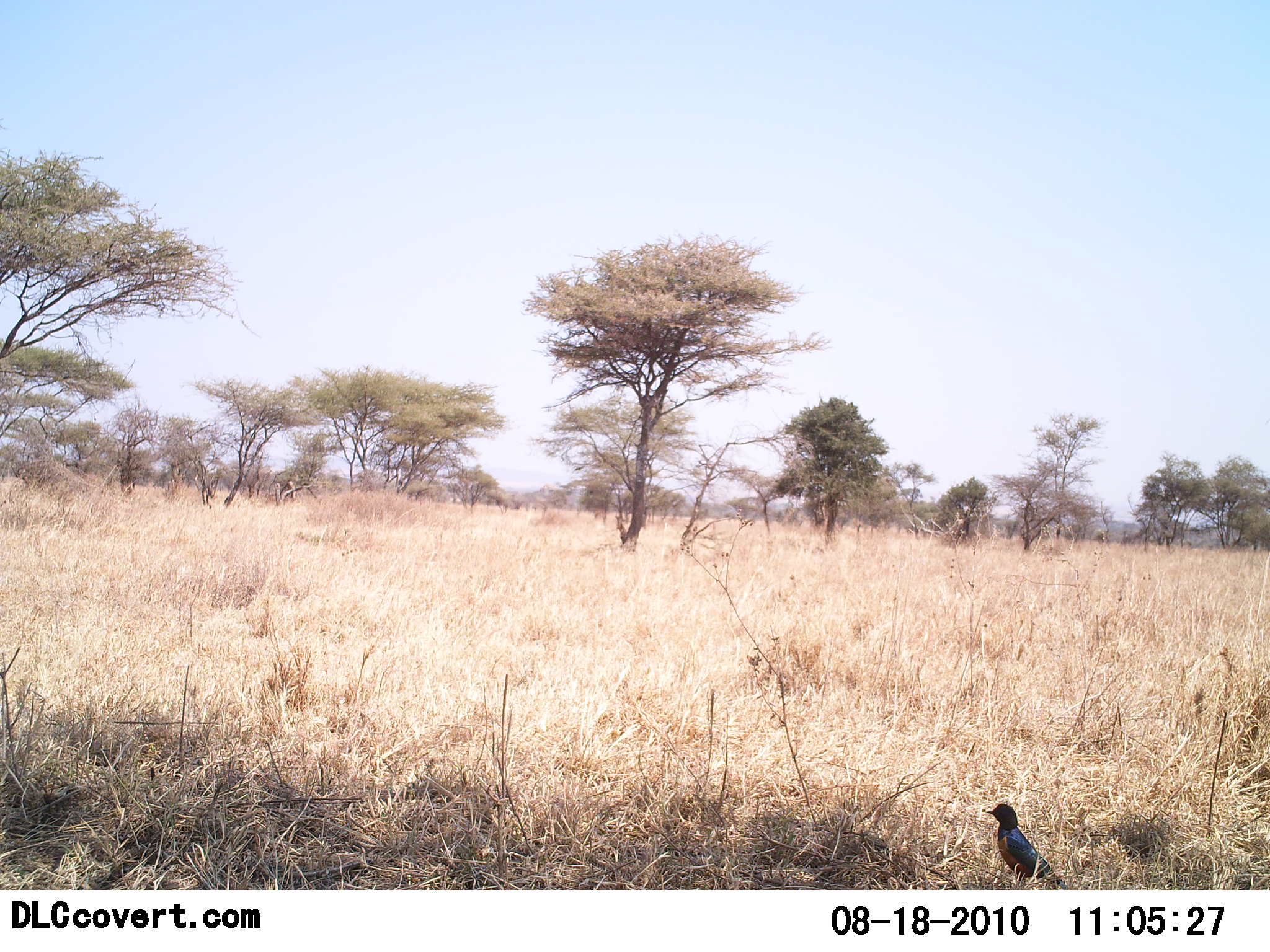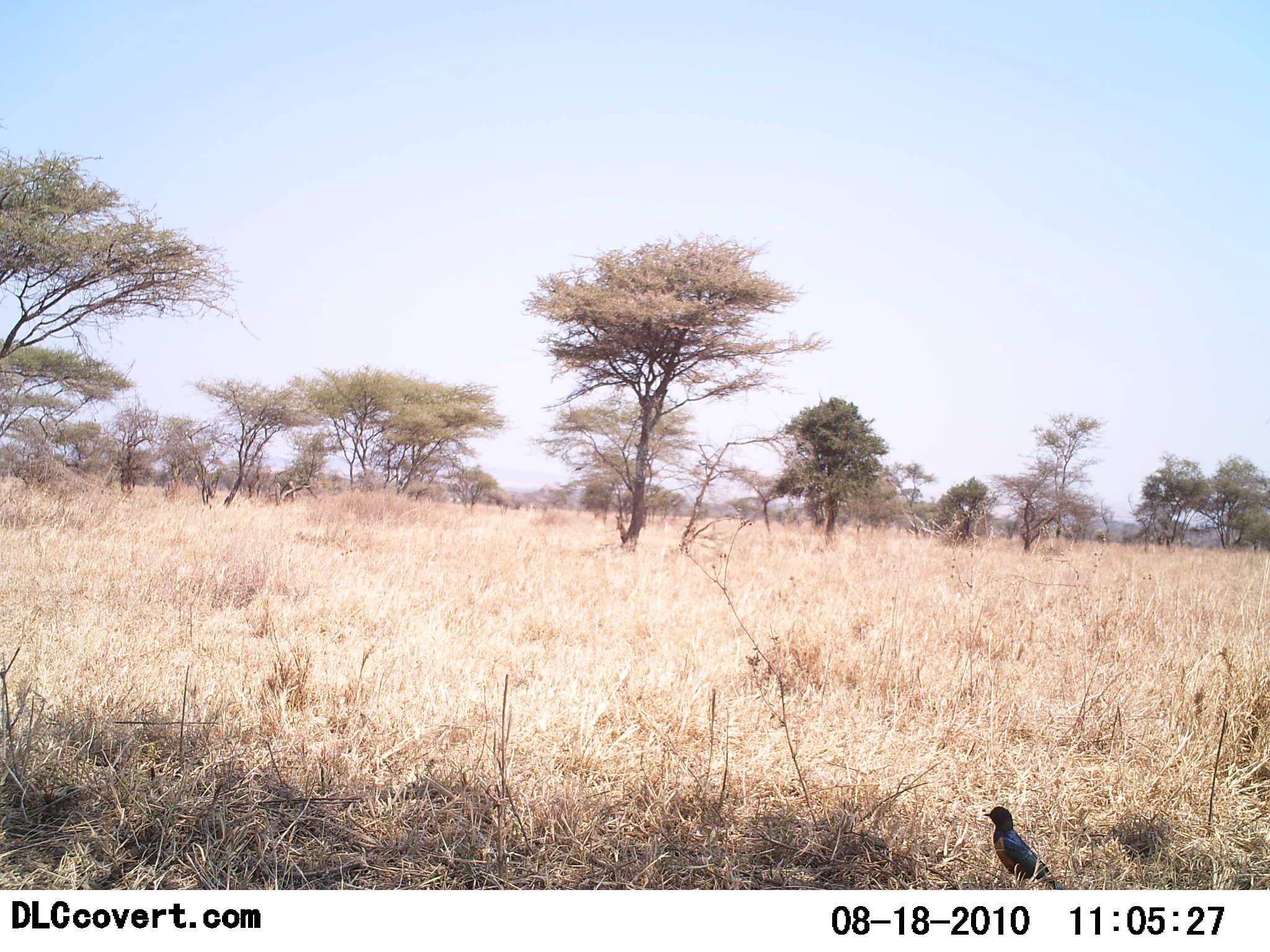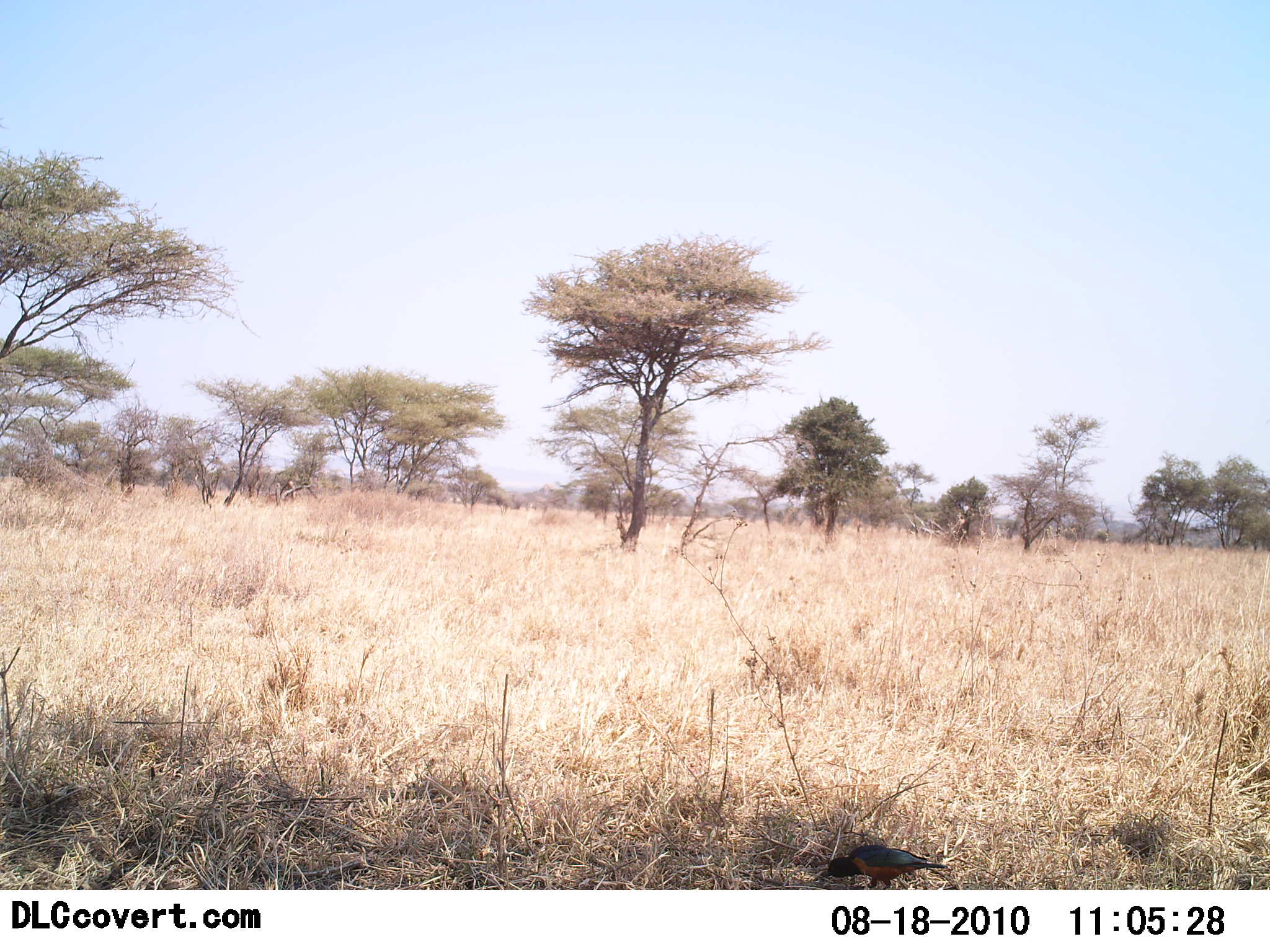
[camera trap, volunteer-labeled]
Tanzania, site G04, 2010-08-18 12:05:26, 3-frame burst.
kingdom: Animalia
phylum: Chordata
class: Aves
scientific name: Aves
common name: bird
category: otherbird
Otherbird (bird) (Aves), count 1. Behavior (volunteer vote fractions): standing 67%, resting 0%, moving 13%, interacting 0%. Young present (vote fraction): 0%. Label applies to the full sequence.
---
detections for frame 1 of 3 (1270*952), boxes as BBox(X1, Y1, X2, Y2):
animal: BBox(984, 803, 1075, 889)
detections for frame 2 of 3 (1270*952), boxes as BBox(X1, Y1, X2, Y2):
animal: BBox(983, 805, 1069, 891)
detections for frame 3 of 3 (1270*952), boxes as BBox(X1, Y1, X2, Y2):
animal: BBox(820, 843, 947, 889)